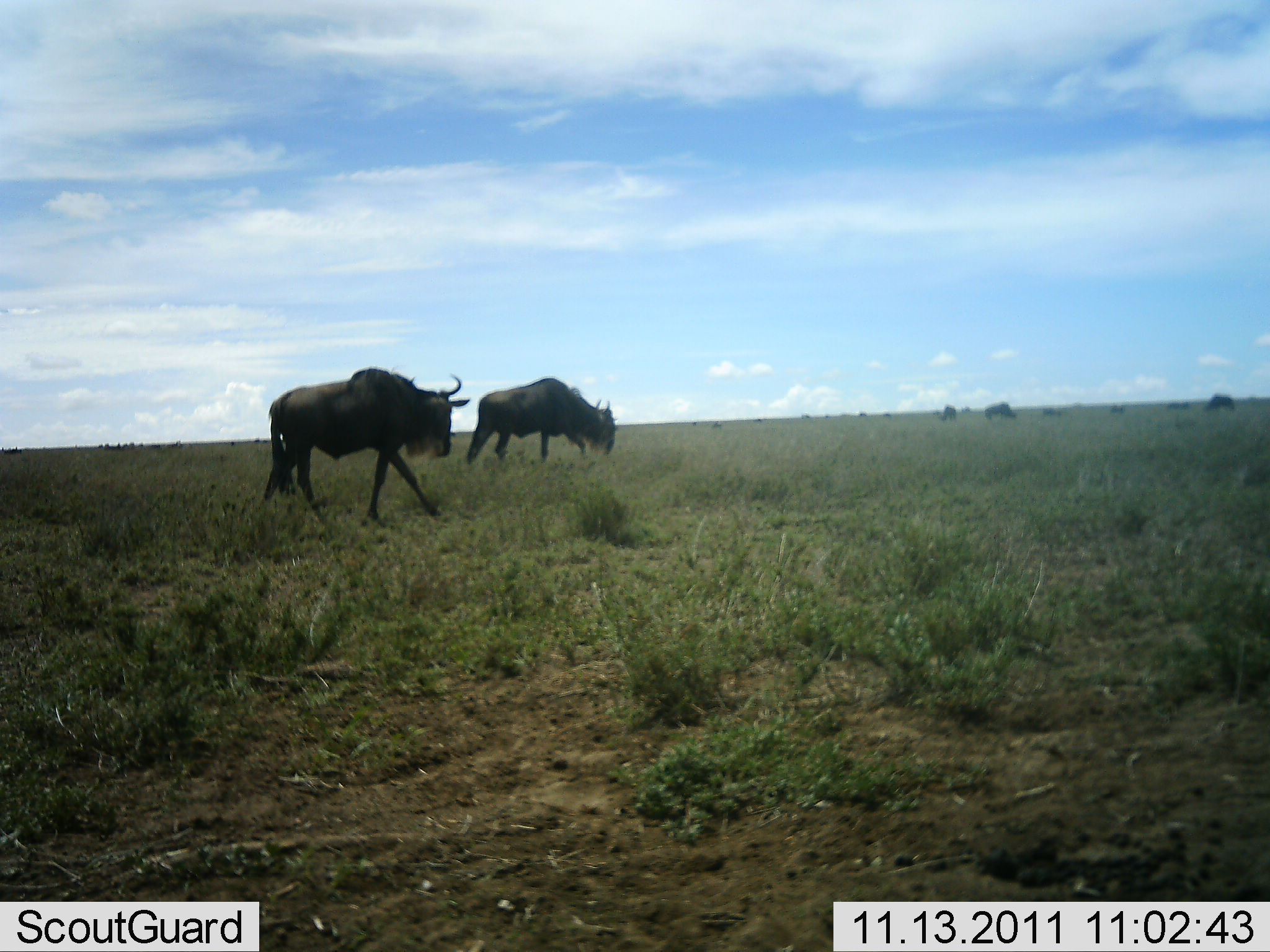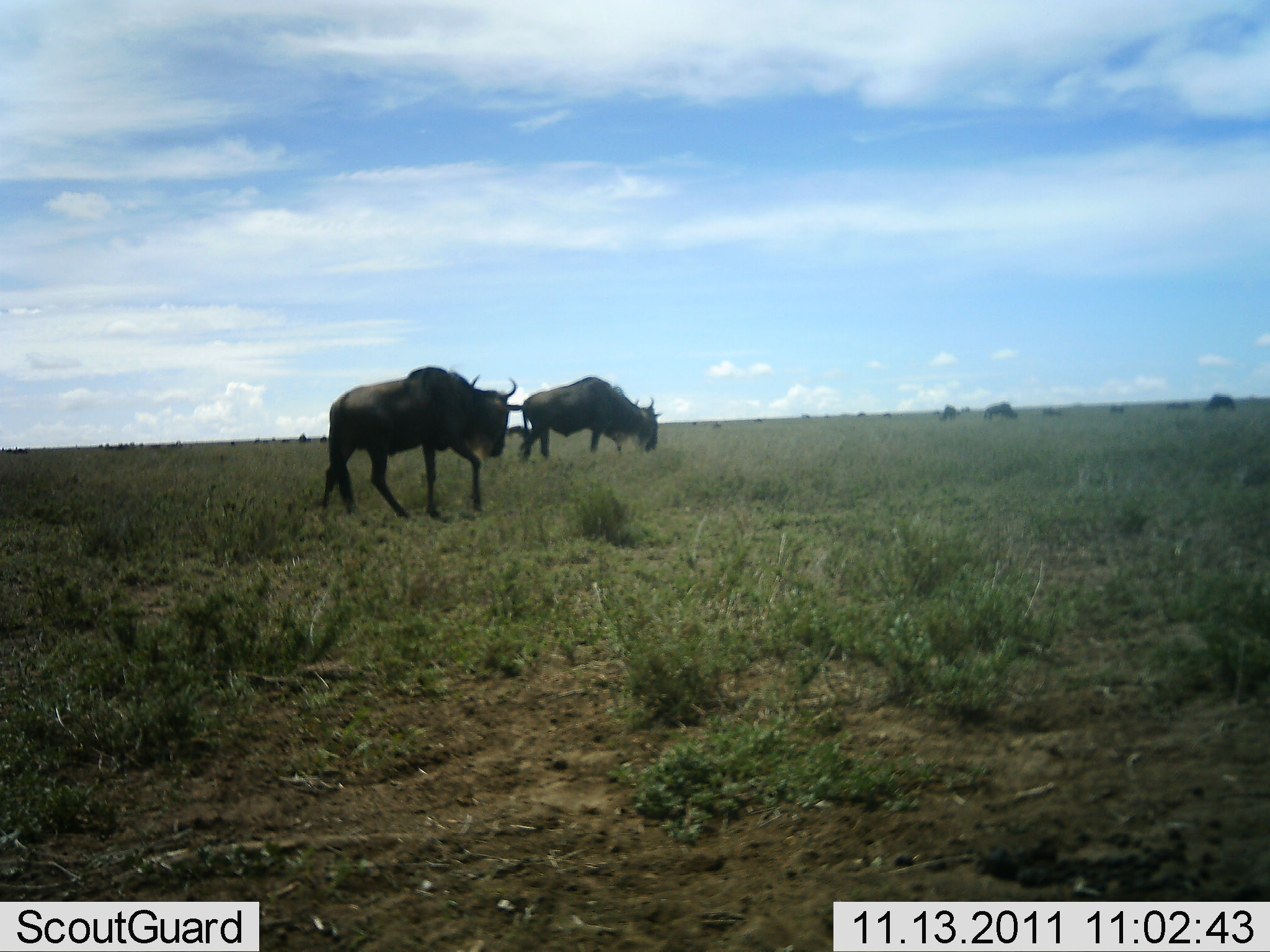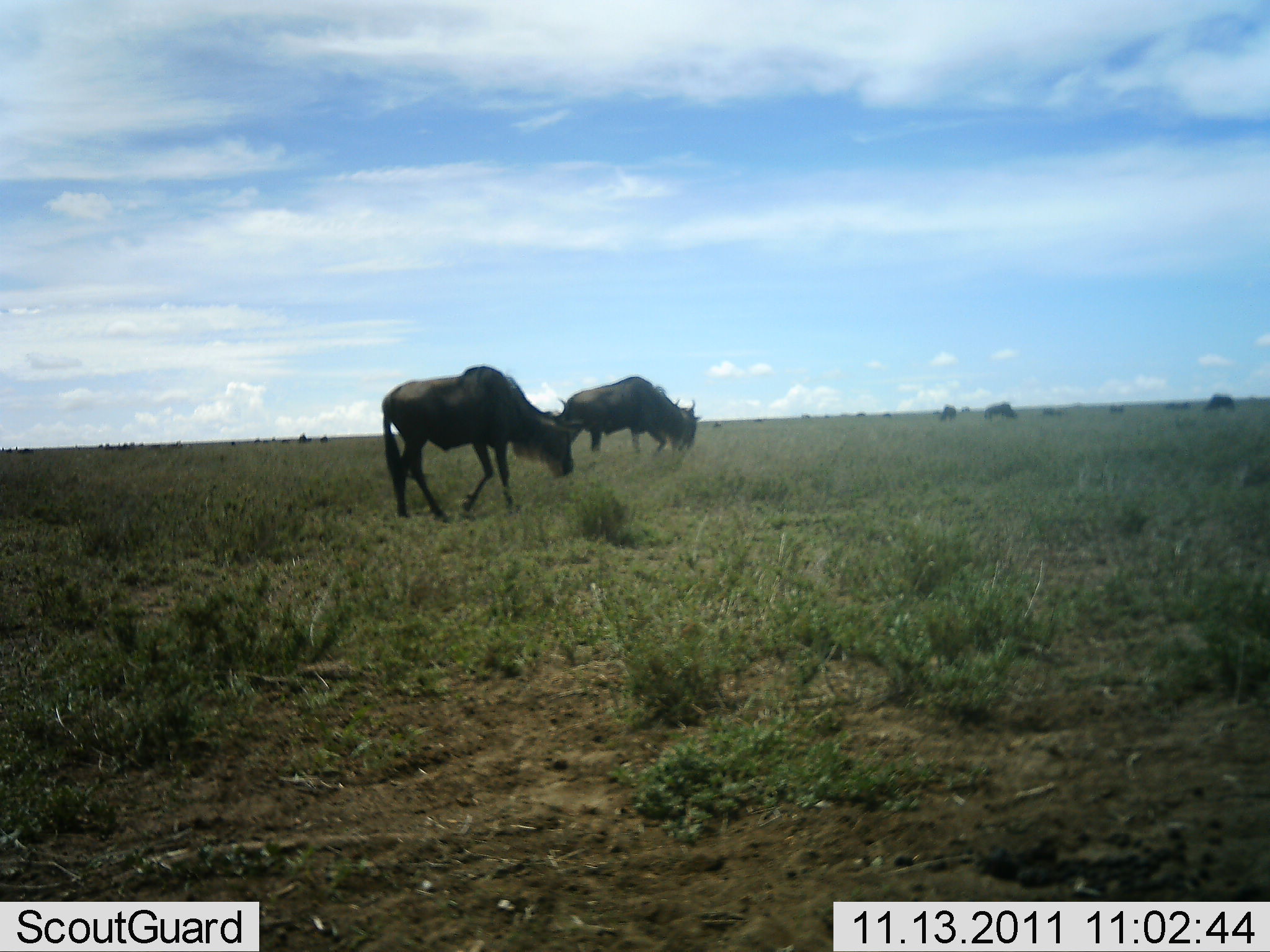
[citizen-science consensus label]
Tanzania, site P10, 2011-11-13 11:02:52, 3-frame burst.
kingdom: Animalia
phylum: Chordata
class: Mammalia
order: Artiodactyla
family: Bovidae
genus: Connochaetes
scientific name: Connochaetes taurinus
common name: blue wildebeest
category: wildebeest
Wildebeest (blue wildebeest) (Connochaetes taurinus), count 7. Behavior (volunteer vote fractions): standing 25%, resting 0%, moving 92%, interacting 0%. Young present (vote fraction): 0%. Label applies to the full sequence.